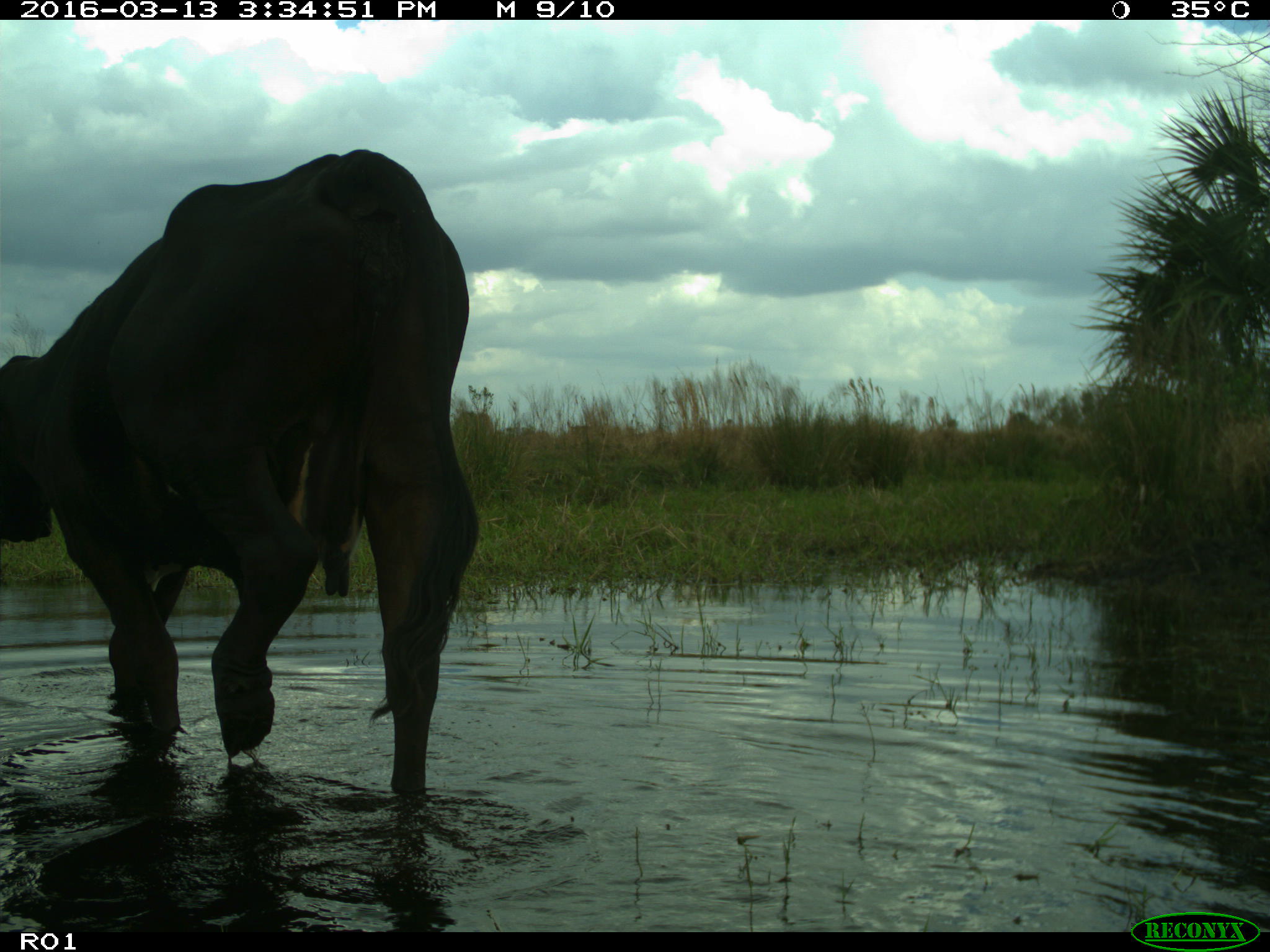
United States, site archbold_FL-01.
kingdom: Animalia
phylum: Chordata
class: Mammalia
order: Artiodactyla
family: Bovidae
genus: Bos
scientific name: Bos taurus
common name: domestic cow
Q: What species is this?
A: Bos taurus (domestic cow).